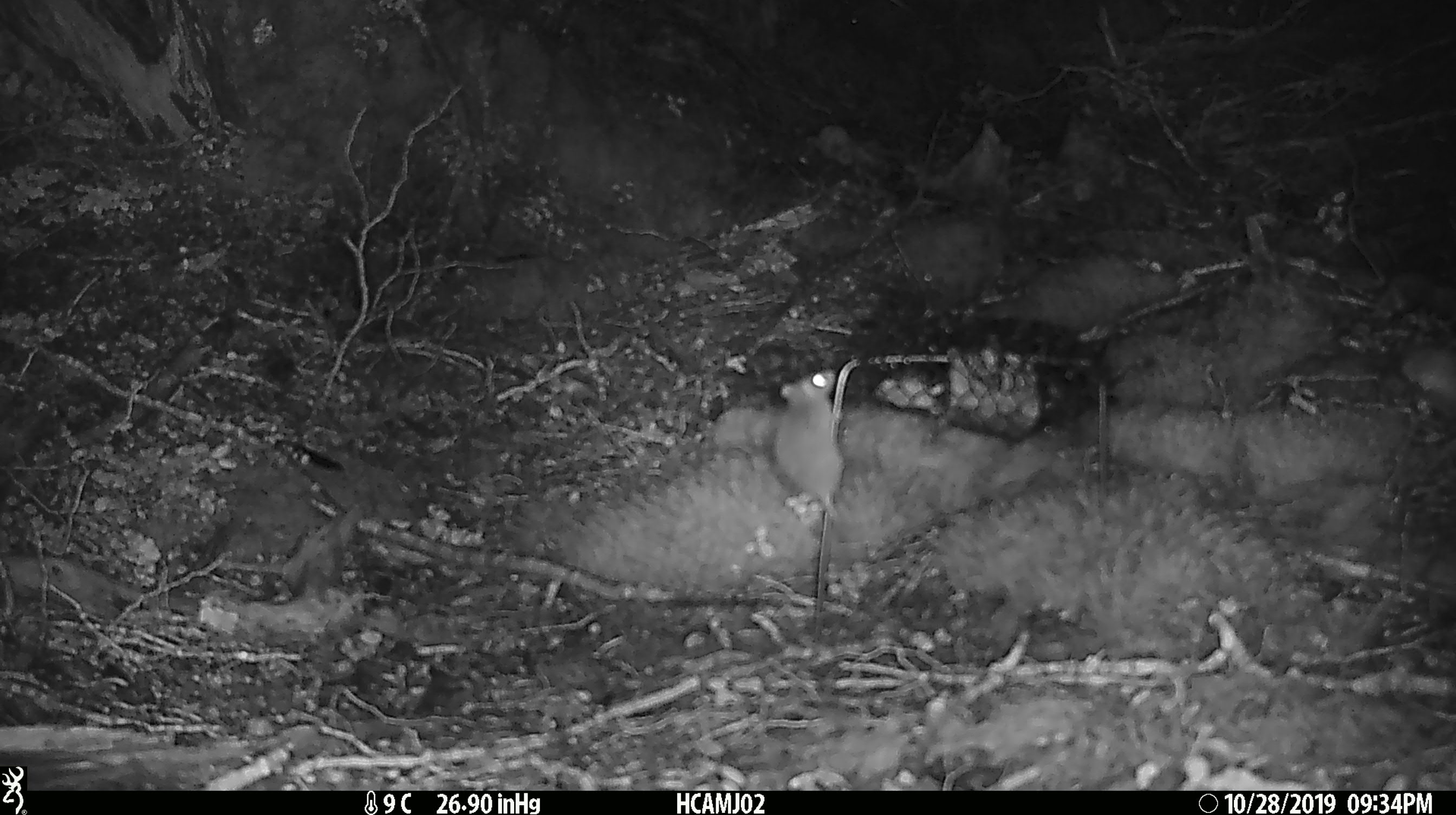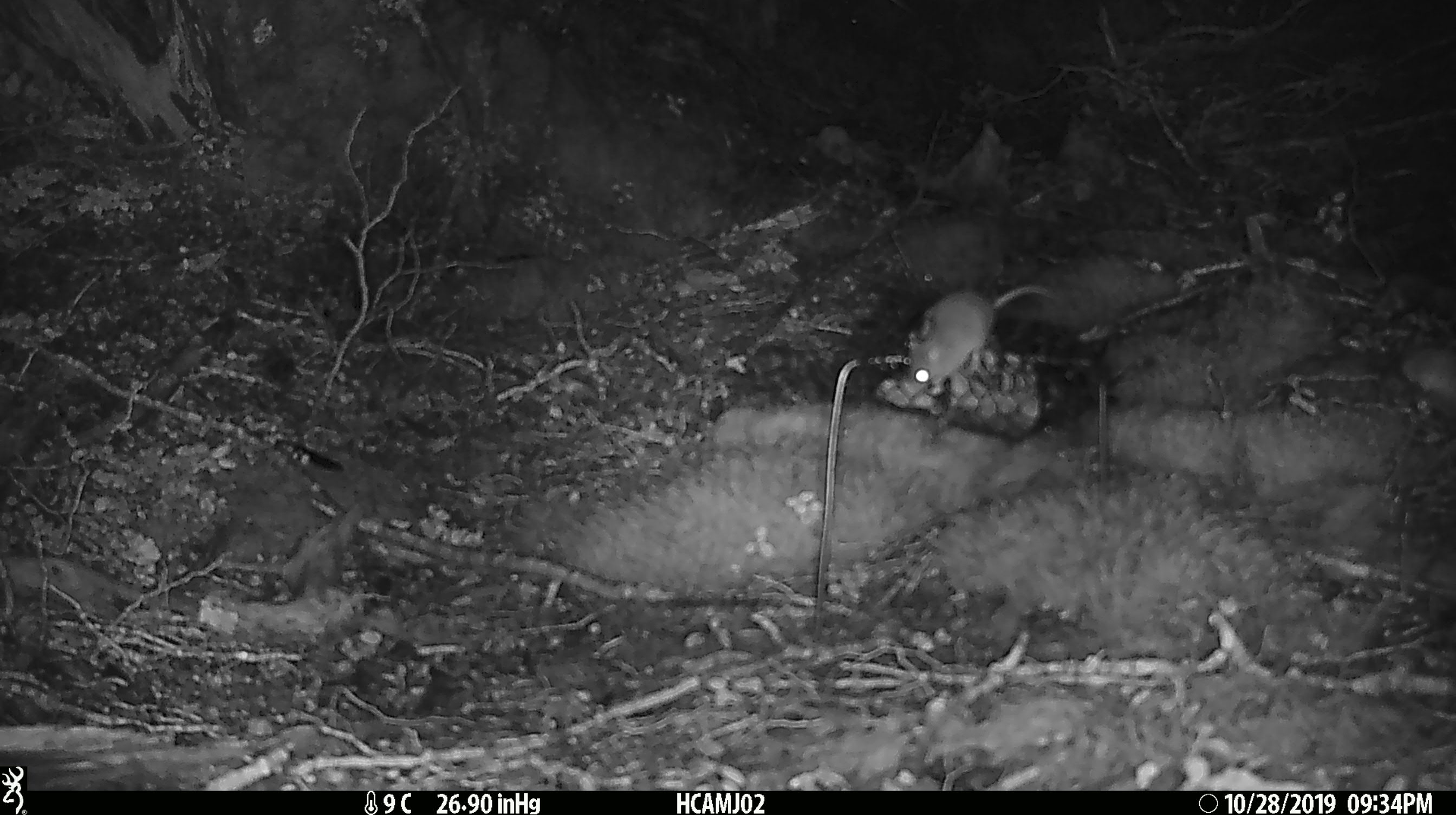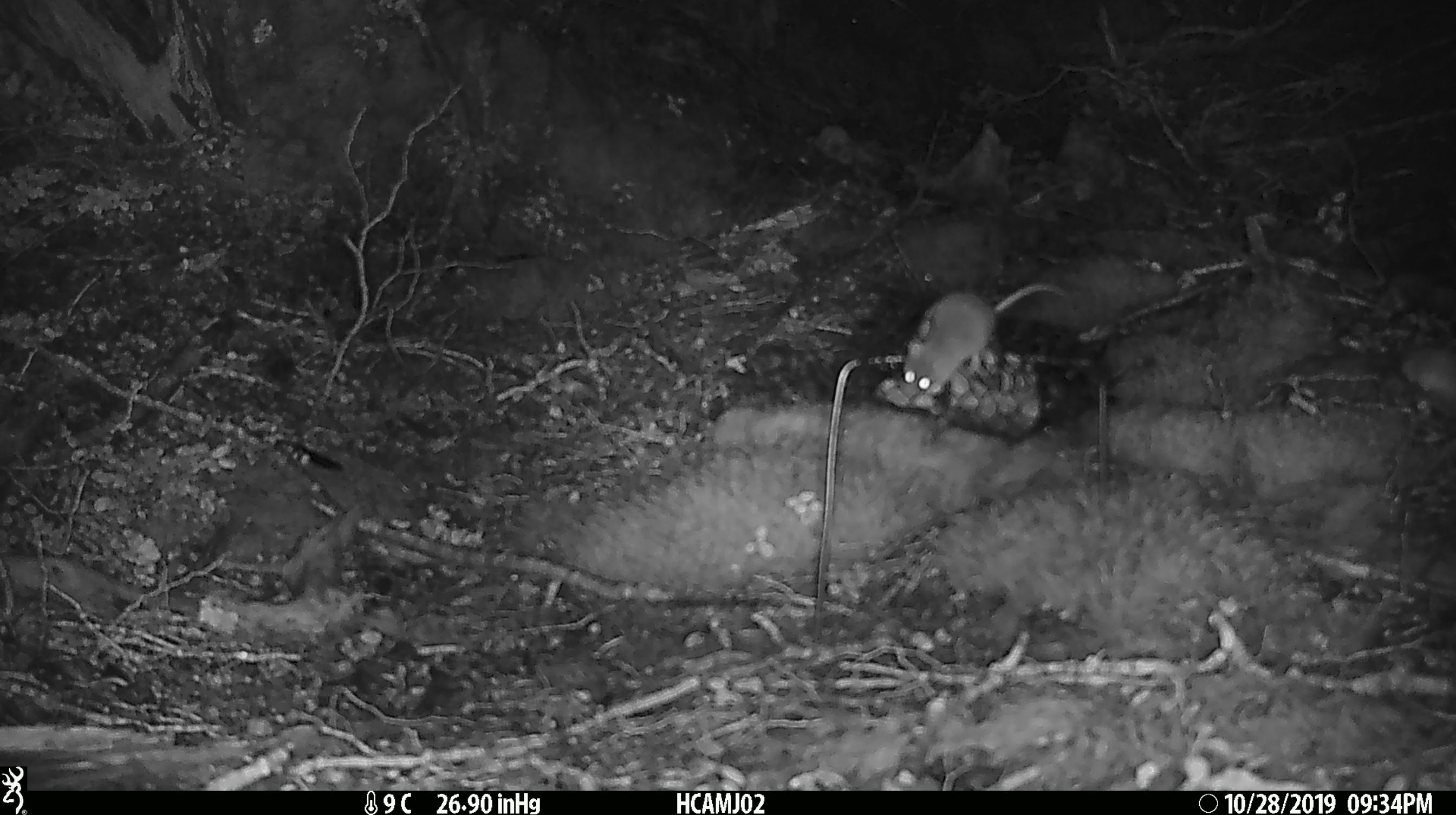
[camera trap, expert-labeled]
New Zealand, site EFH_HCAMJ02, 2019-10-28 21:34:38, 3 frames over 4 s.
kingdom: Animalia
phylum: Chordata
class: Mammalia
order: Rodentia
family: Muridae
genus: Mus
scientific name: Mus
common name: mouse